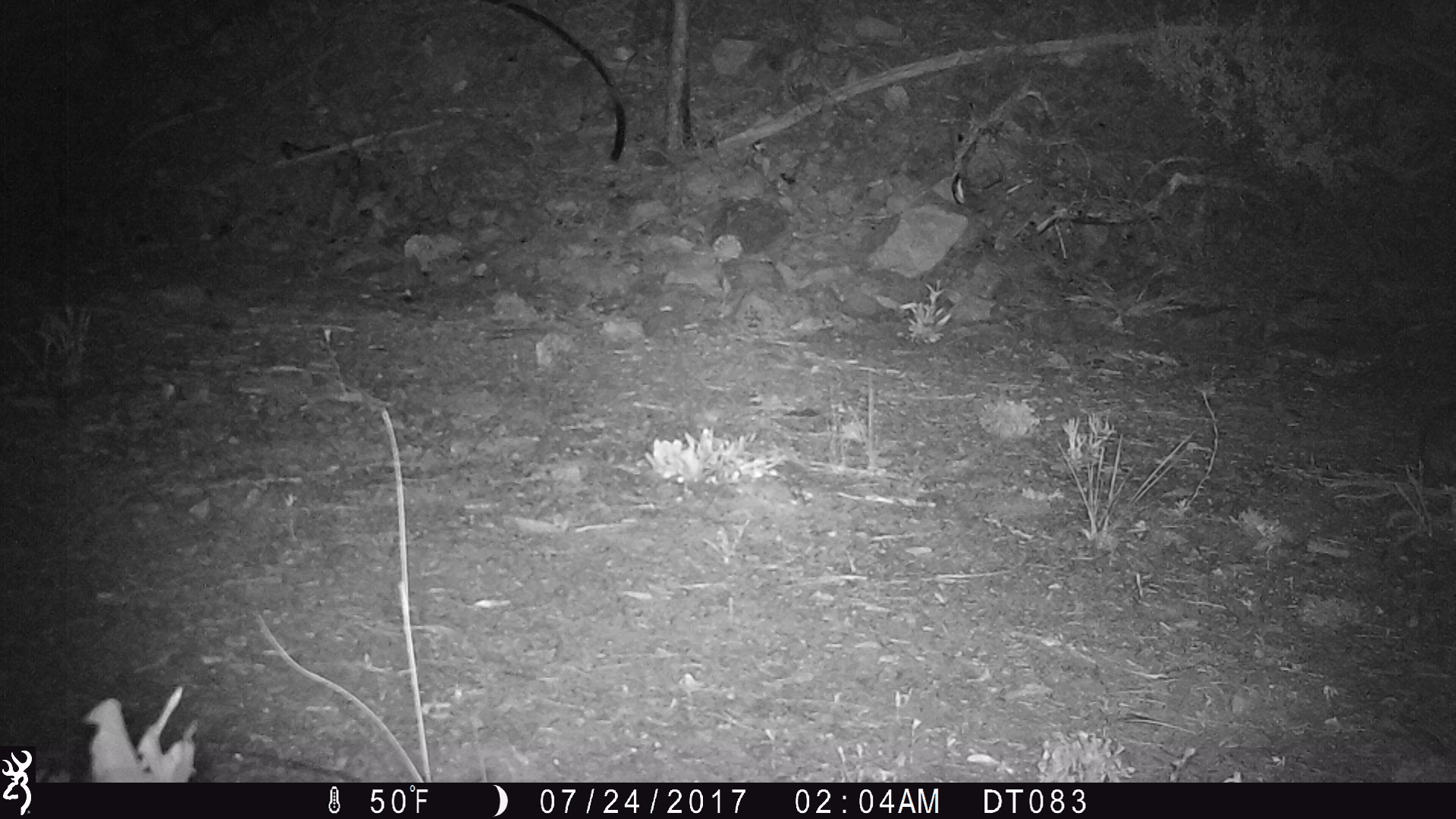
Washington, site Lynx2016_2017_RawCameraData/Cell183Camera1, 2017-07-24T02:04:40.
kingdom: Animalia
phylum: Chordata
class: Mammalia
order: Lagomorpha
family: Leporidae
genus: Lepus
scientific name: Lepus americanus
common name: snowshoe hare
Lepus americanus (snowshoe hare). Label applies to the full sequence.